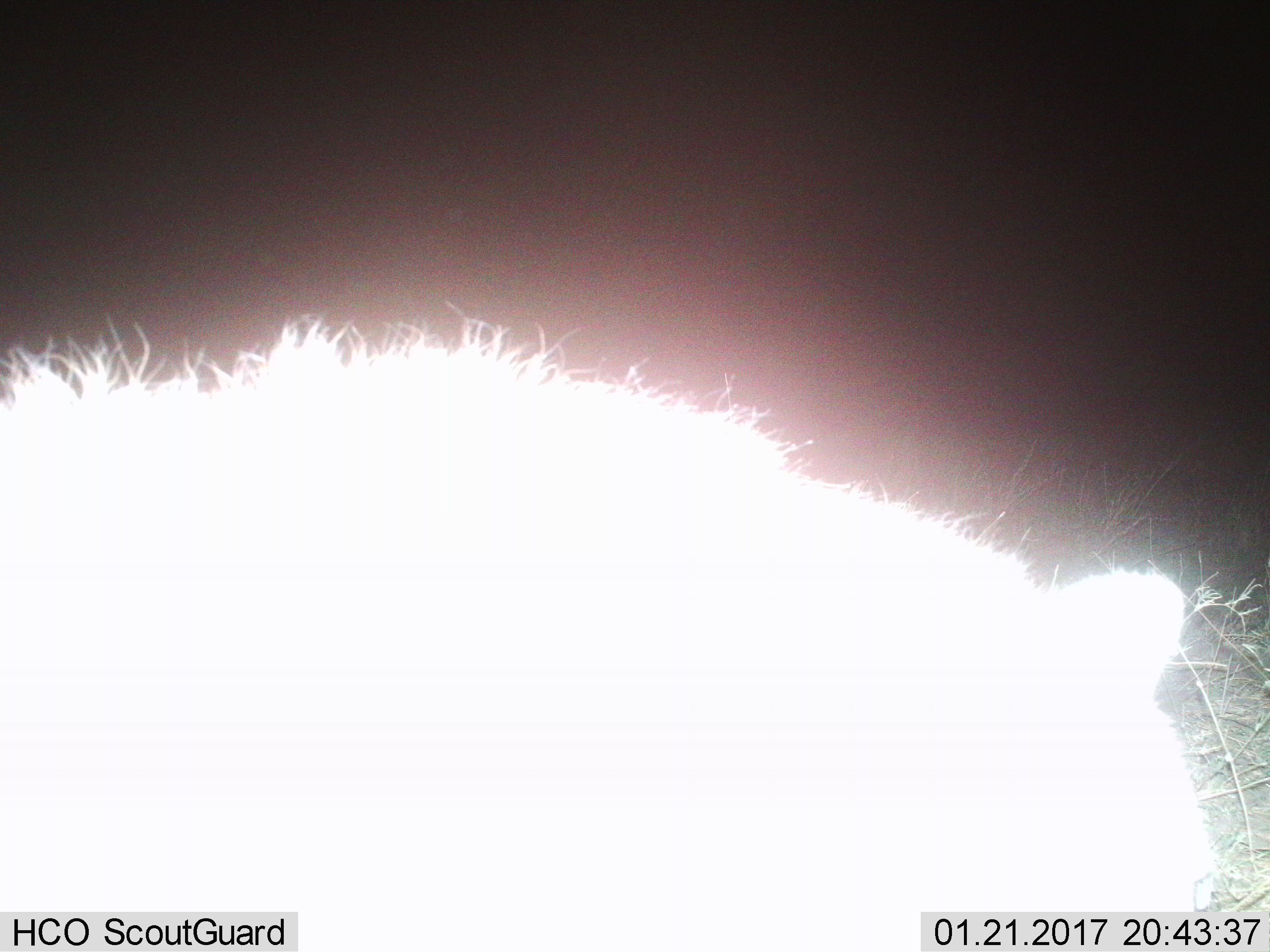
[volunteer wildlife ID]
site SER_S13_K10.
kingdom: Animalia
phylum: Chordata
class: Mammalia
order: Carnivora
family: Hyaenidae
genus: Crocuta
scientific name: Crocuta crocuta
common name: spotted hyena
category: hyenaspotted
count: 1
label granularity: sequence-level